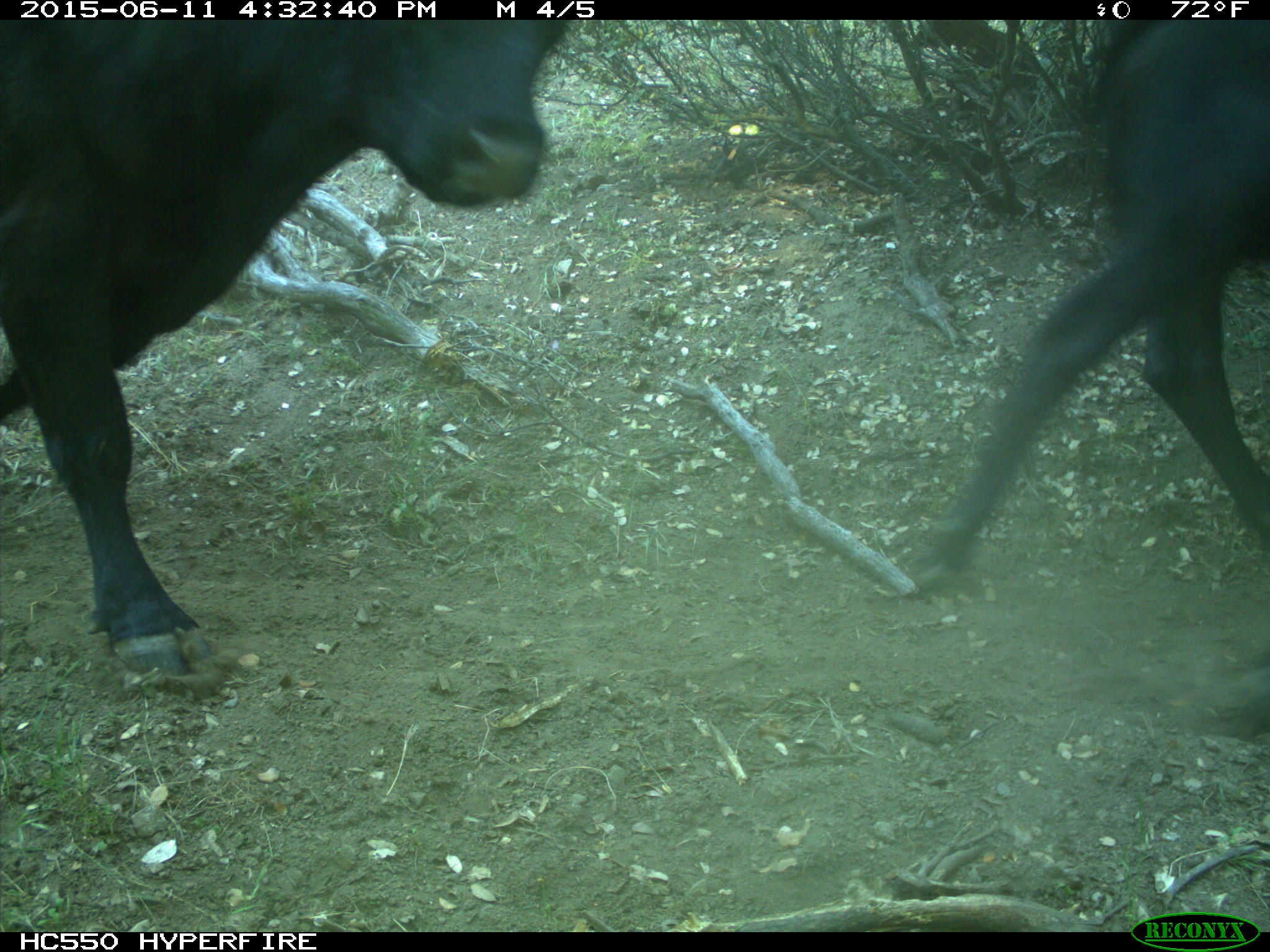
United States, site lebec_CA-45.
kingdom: Animalia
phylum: Chordata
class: Mammalia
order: Artiodactyla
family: Bovidae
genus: Bos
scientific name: Bos taurus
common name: domestic cow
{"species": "Bos taurus (domestic cow)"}